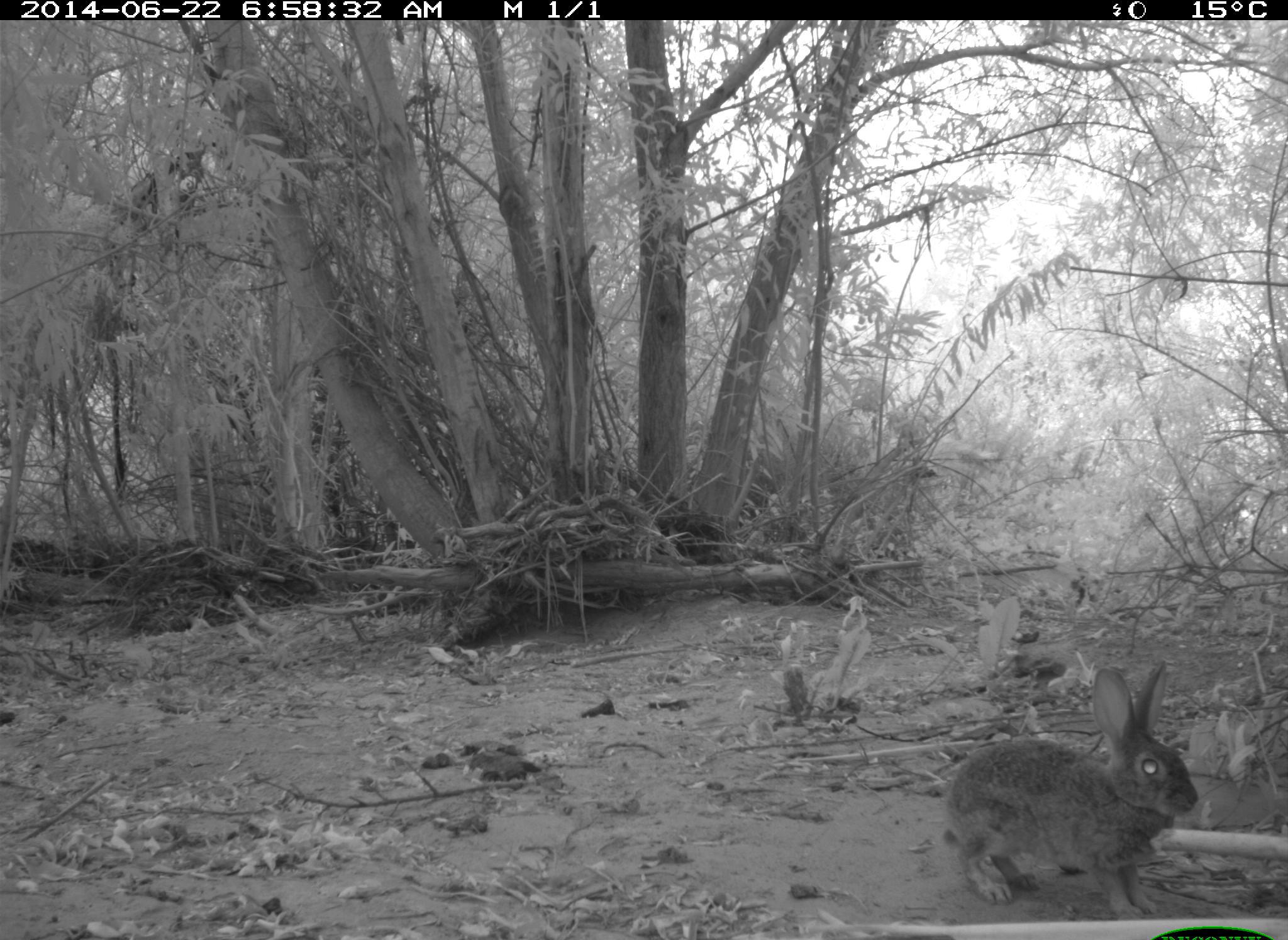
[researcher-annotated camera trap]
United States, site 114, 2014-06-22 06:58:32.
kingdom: Animalia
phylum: Chordata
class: Mammalia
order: Lagomorpha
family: Leporidae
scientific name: Leporidae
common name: rabbits and hares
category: rabbit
Rabbit (rabbits and hares) (Leporidae).